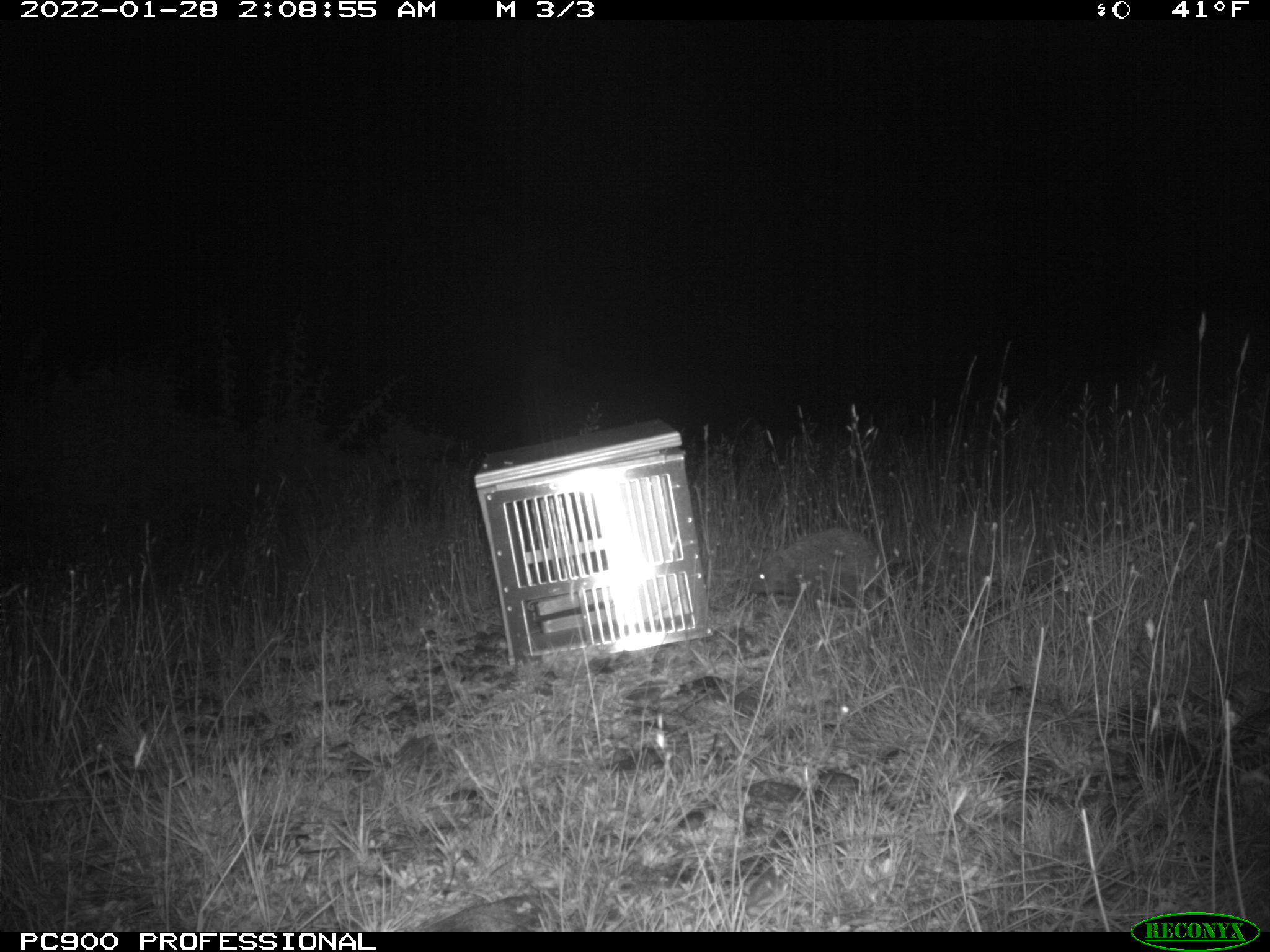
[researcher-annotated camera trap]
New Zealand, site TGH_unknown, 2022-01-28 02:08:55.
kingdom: Animalia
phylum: Chordata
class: Mammalia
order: Eulipotyphla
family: Erinaceidae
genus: Erinaceus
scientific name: Erinaceus europaeus europaeus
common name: european hedgehog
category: hedgehog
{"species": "hedgehog (european hedgehog) (Erinaceus europaeus europaeus)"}